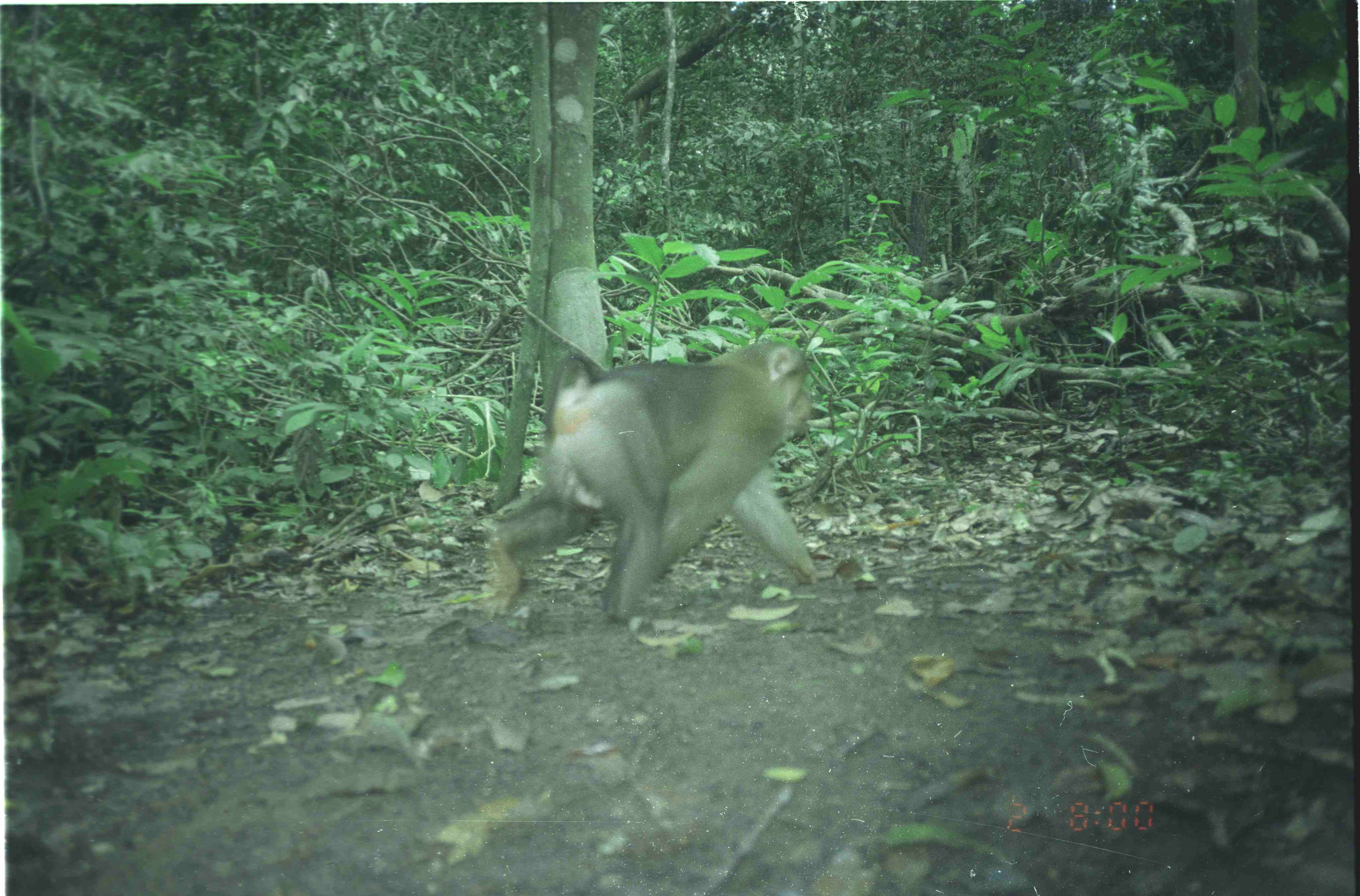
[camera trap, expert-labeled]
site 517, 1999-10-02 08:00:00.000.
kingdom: Animalia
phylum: Chordata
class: Mammalia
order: Primates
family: Cercopithecidae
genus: Macaca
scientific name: Macaca nemestrina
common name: southern pig-tailed macaque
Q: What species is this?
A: Macaca nemestrina (southern pig-tailed macaque).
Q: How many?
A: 1.